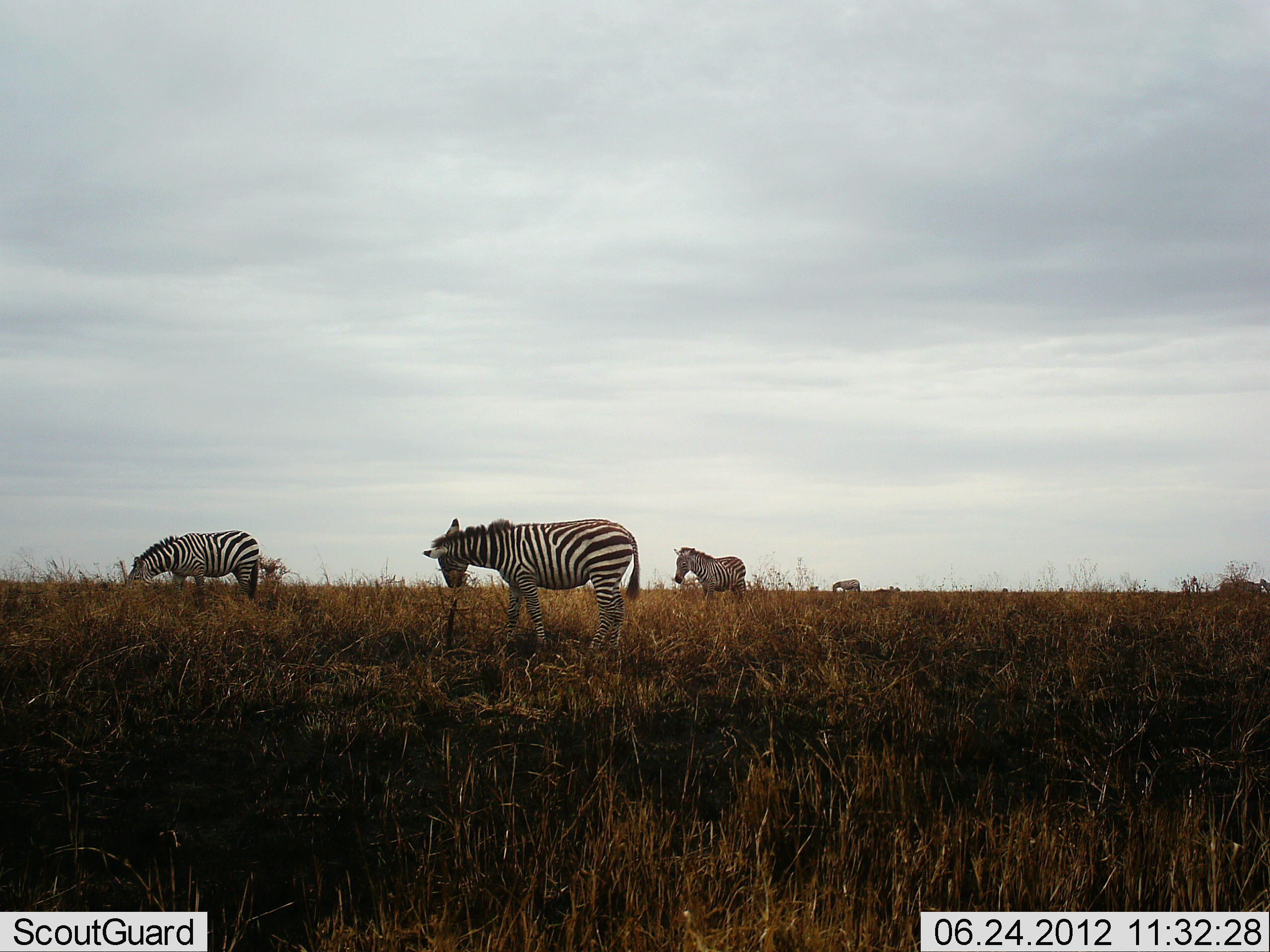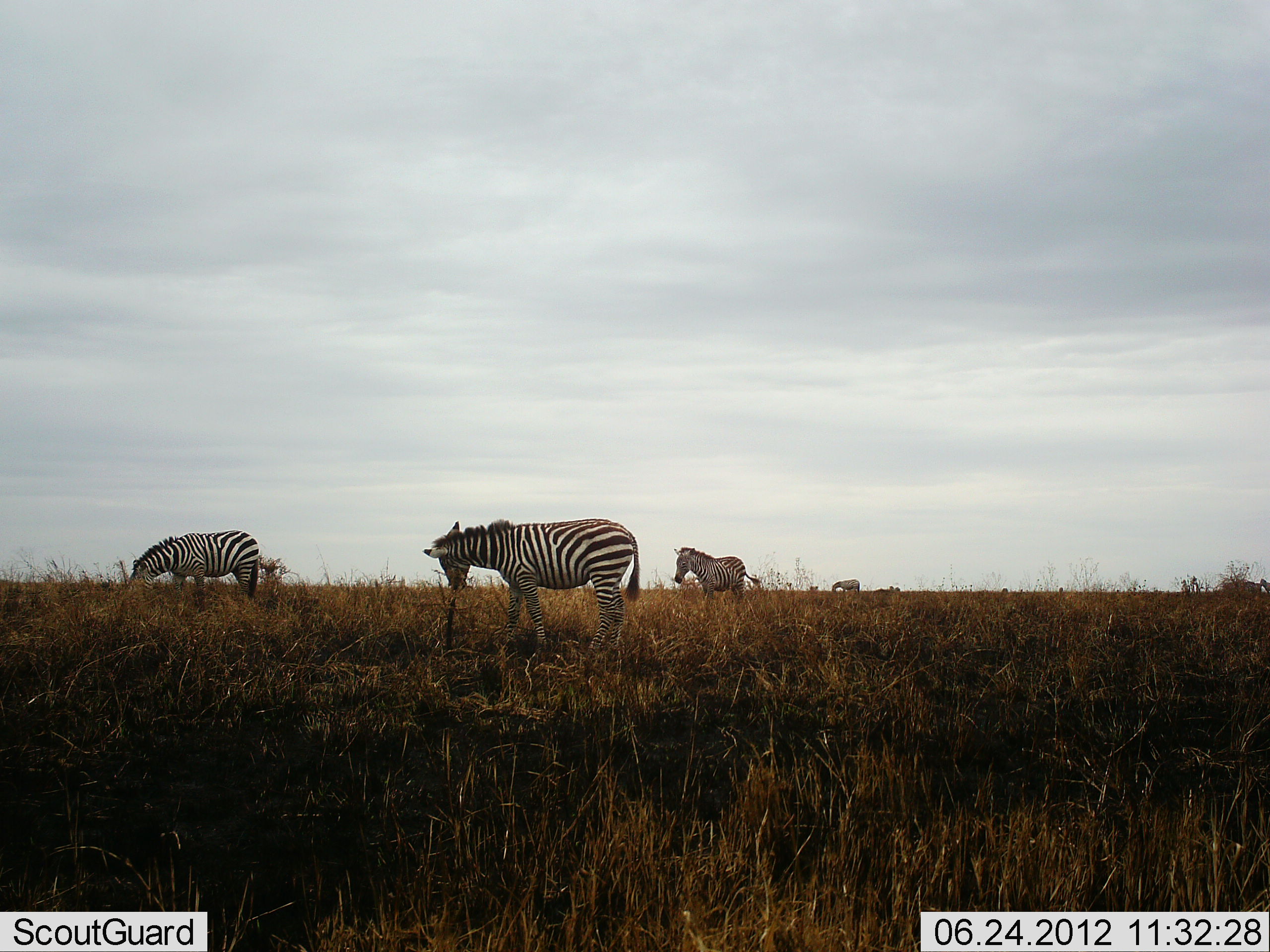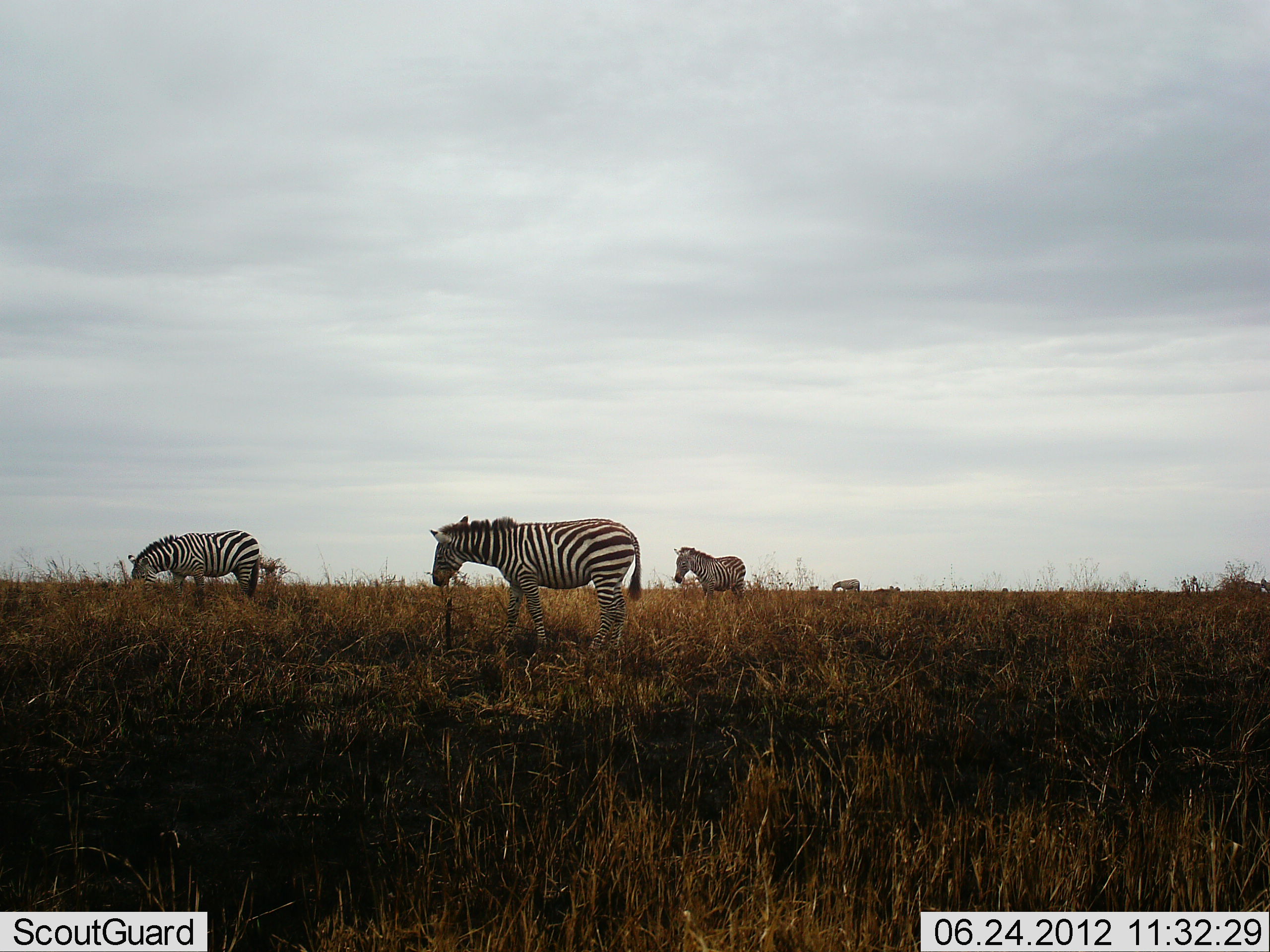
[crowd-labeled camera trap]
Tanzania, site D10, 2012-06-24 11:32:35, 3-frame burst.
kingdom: Animalia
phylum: Chordata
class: Mammalia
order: Perissodactyla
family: Equidae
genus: Equus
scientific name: Equus quagga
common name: plains zebra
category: zebra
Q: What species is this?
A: Zebra (plains zebra) (Equus quagga).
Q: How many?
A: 4.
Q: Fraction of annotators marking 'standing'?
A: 60%.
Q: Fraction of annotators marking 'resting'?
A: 10%.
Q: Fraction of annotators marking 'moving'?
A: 10%.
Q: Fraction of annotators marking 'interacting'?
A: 0%.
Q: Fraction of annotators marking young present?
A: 0%.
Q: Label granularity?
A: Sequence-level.